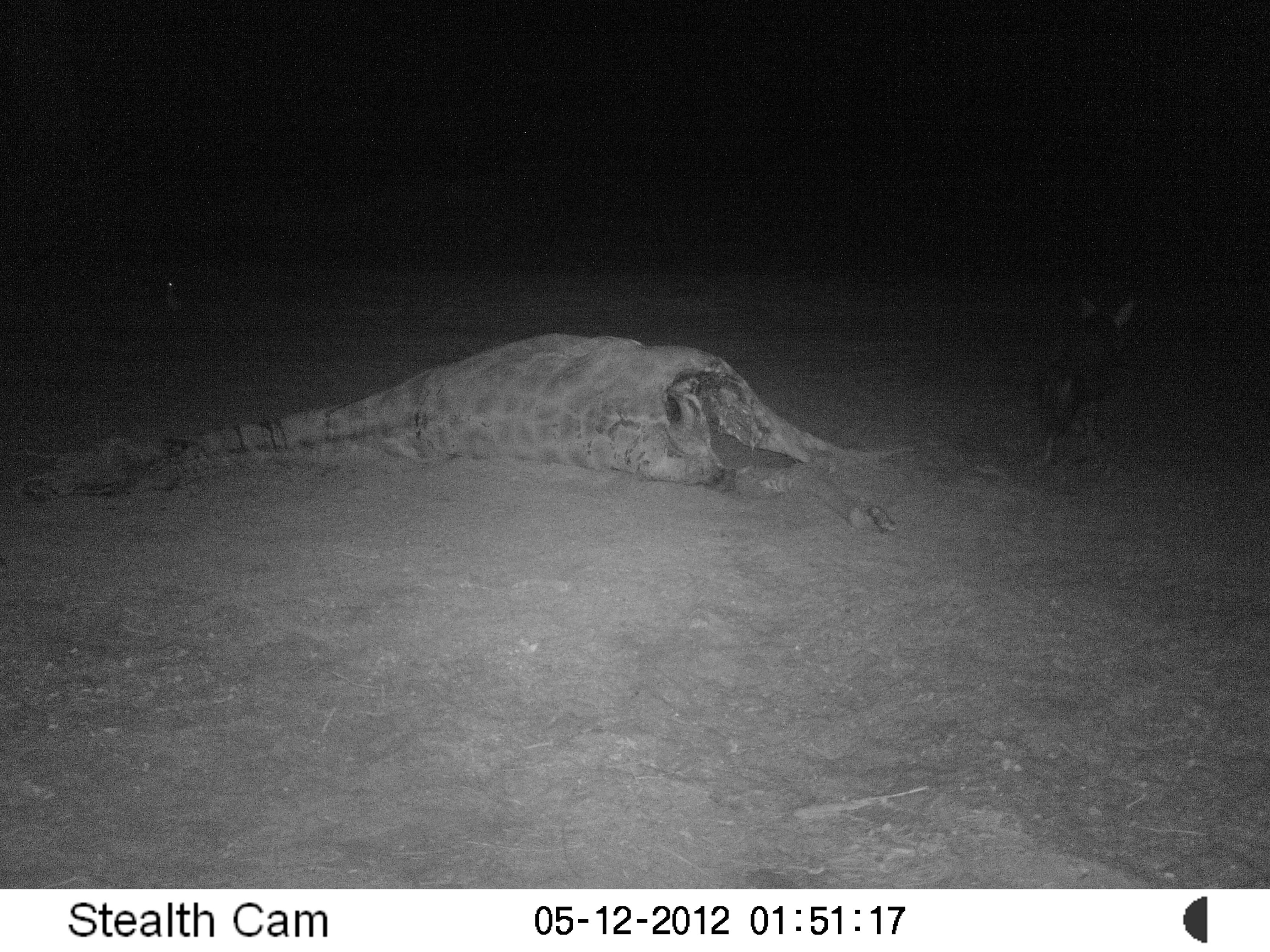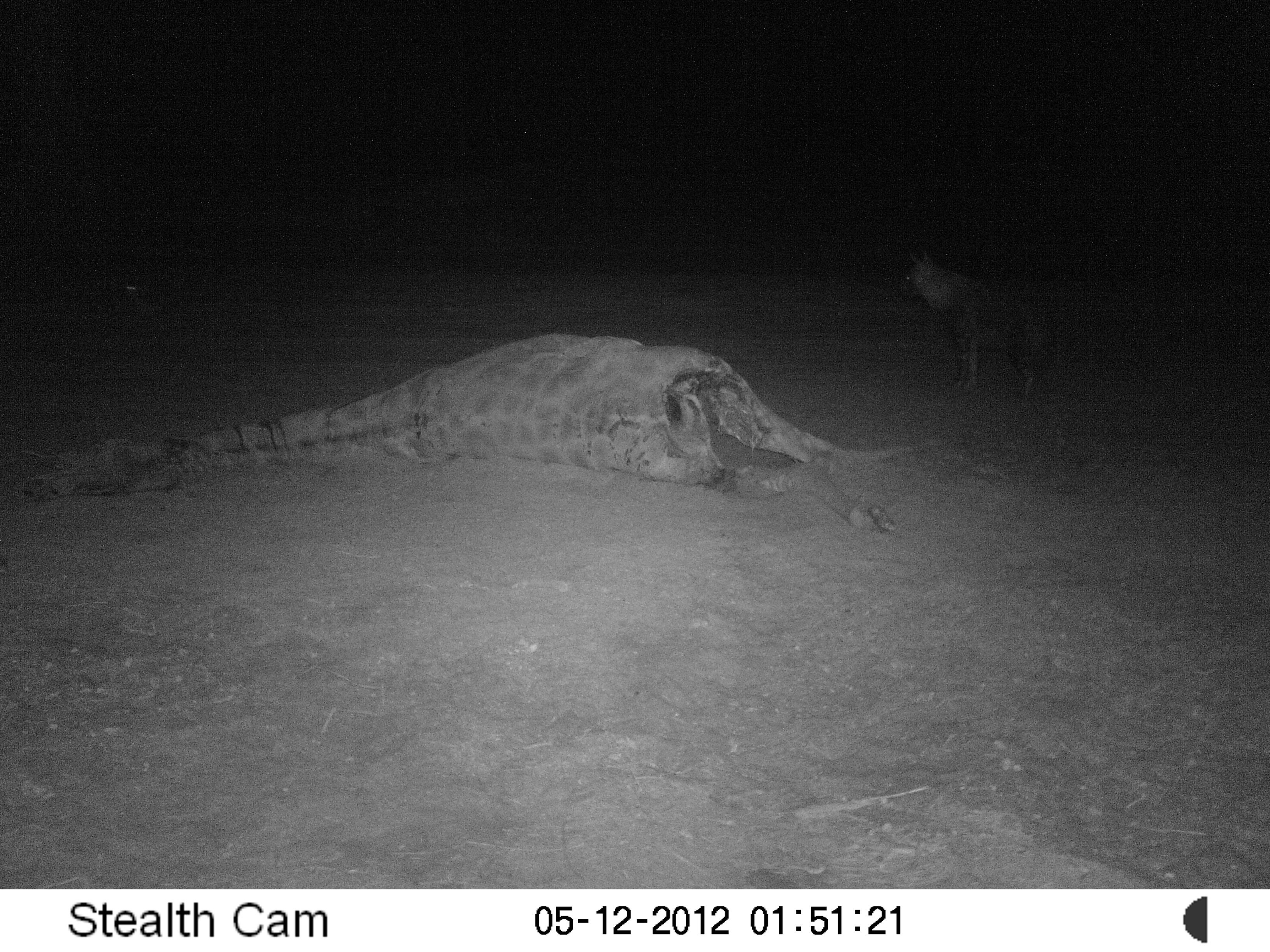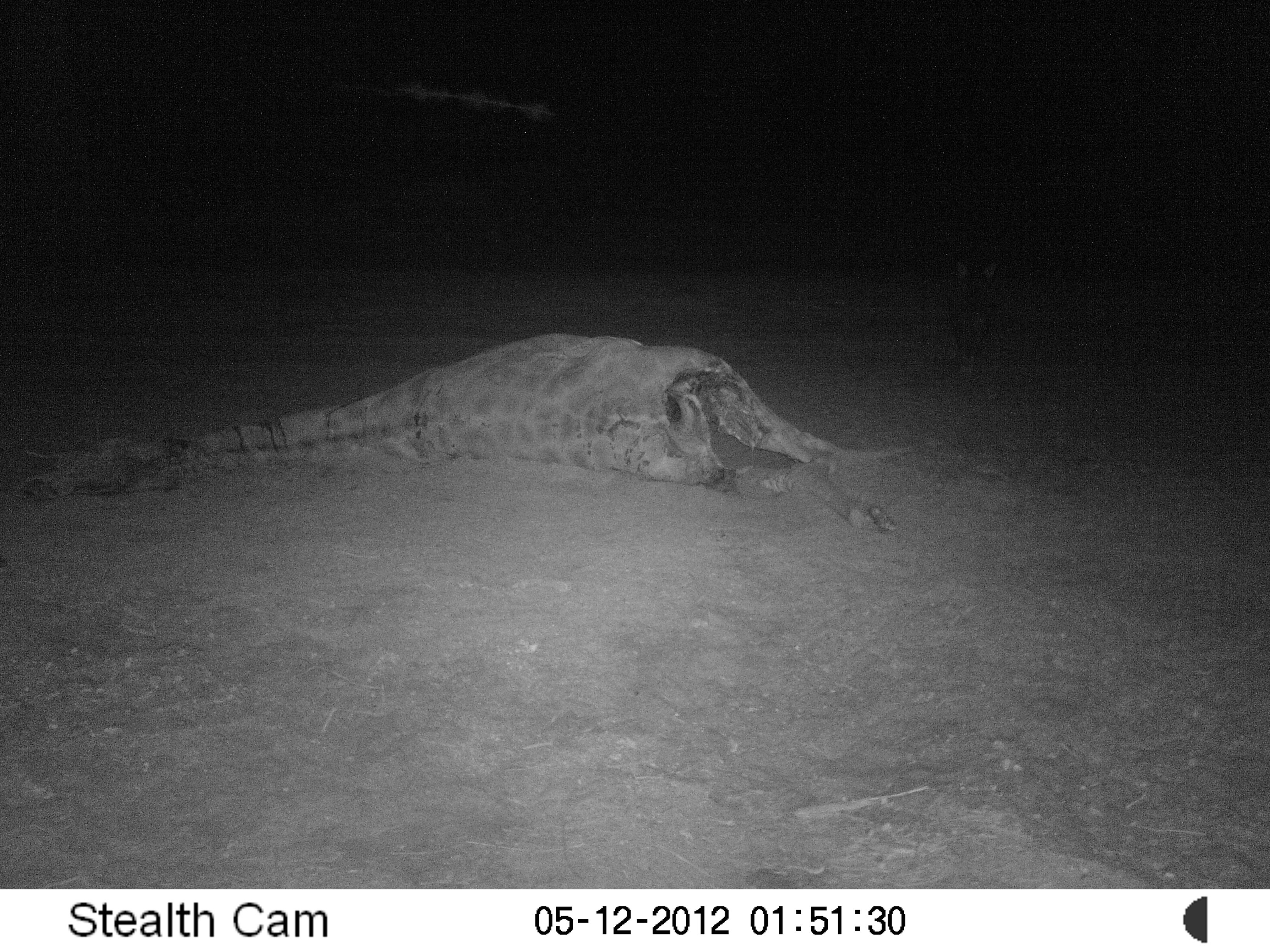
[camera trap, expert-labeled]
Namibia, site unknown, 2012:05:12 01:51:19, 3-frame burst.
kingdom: Animalia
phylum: Chordata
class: Mammalia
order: Carnivora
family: Hyaenidae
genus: Parahyaena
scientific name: Parahyaena brunnea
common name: brown hyena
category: hyaena brunnea